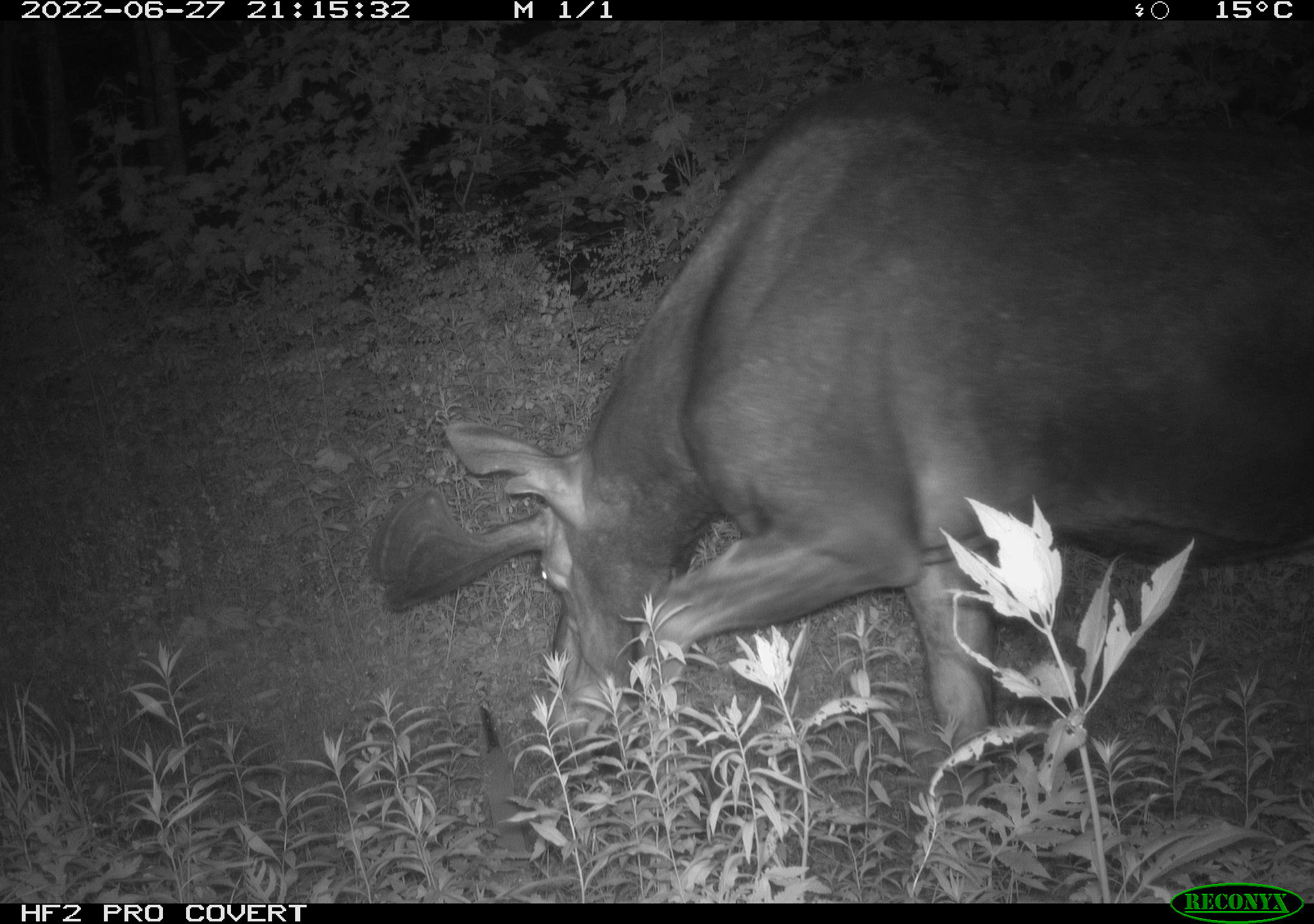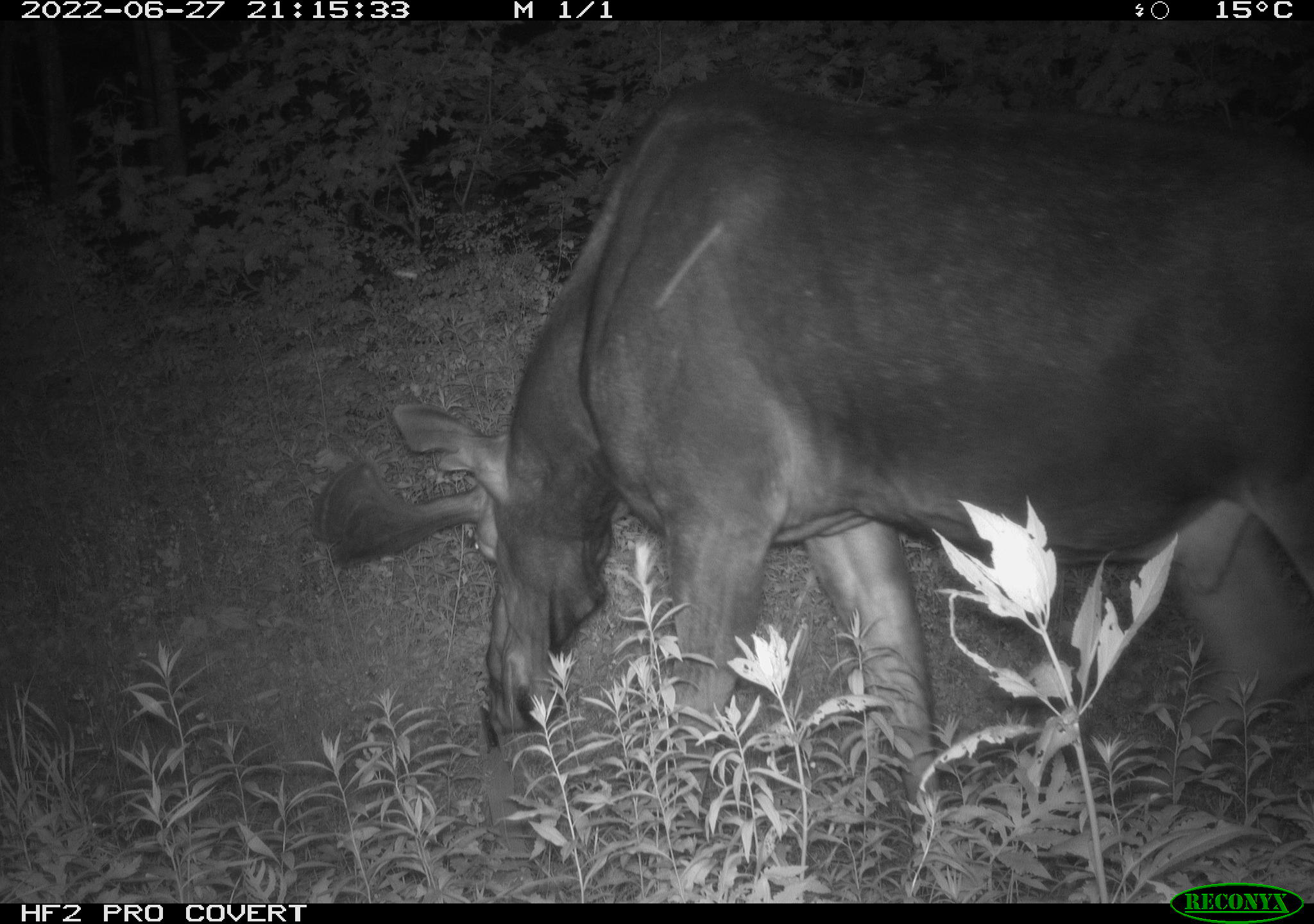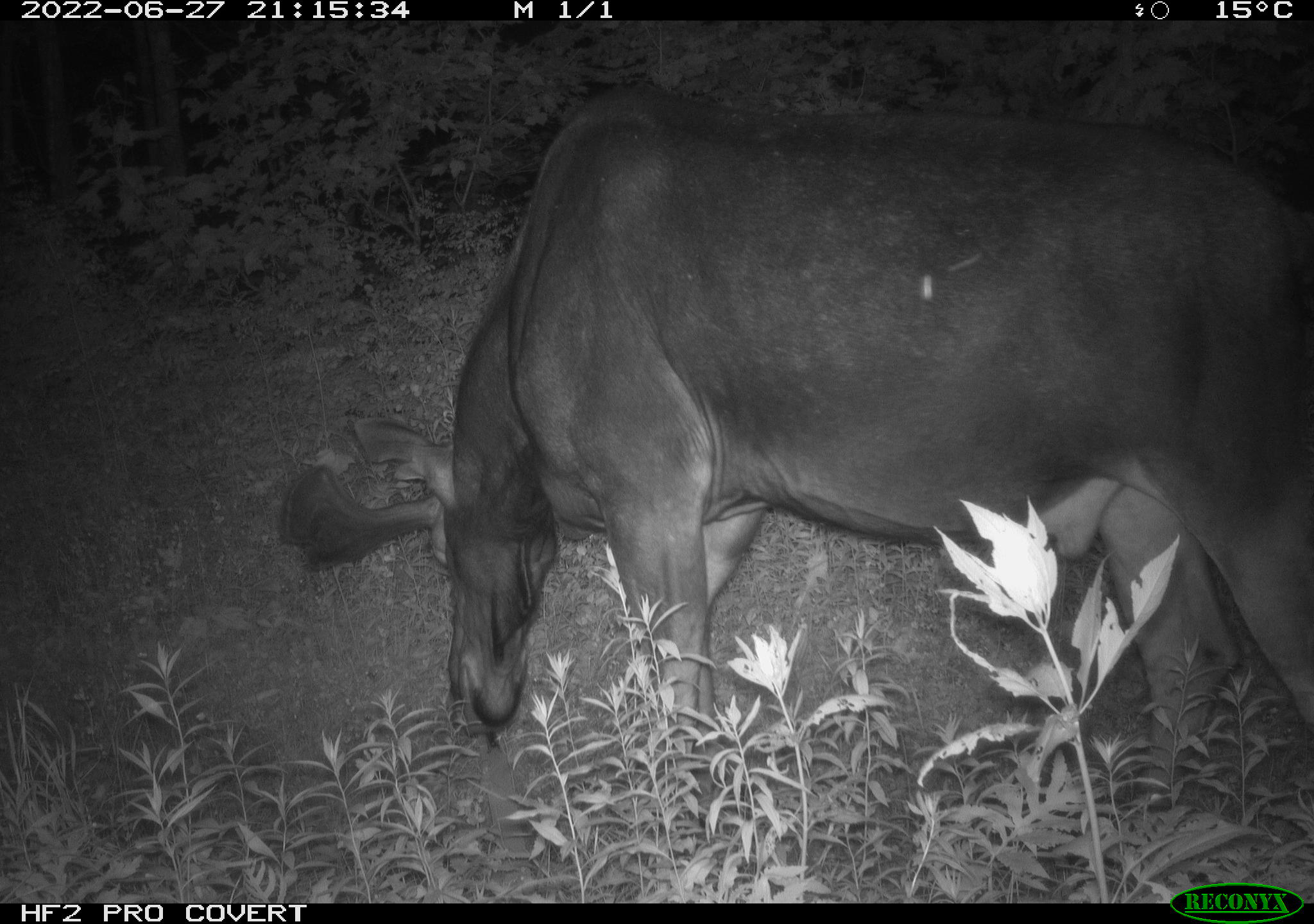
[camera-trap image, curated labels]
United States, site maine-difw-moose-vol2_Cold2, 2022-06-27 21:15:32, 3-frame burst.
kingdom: Animalia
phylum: Chordata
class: Mammalia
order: Artiodactyla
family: Cervidae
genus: Alces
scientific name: Alces alces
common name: moose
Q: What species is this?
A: Moose (Alces alces).